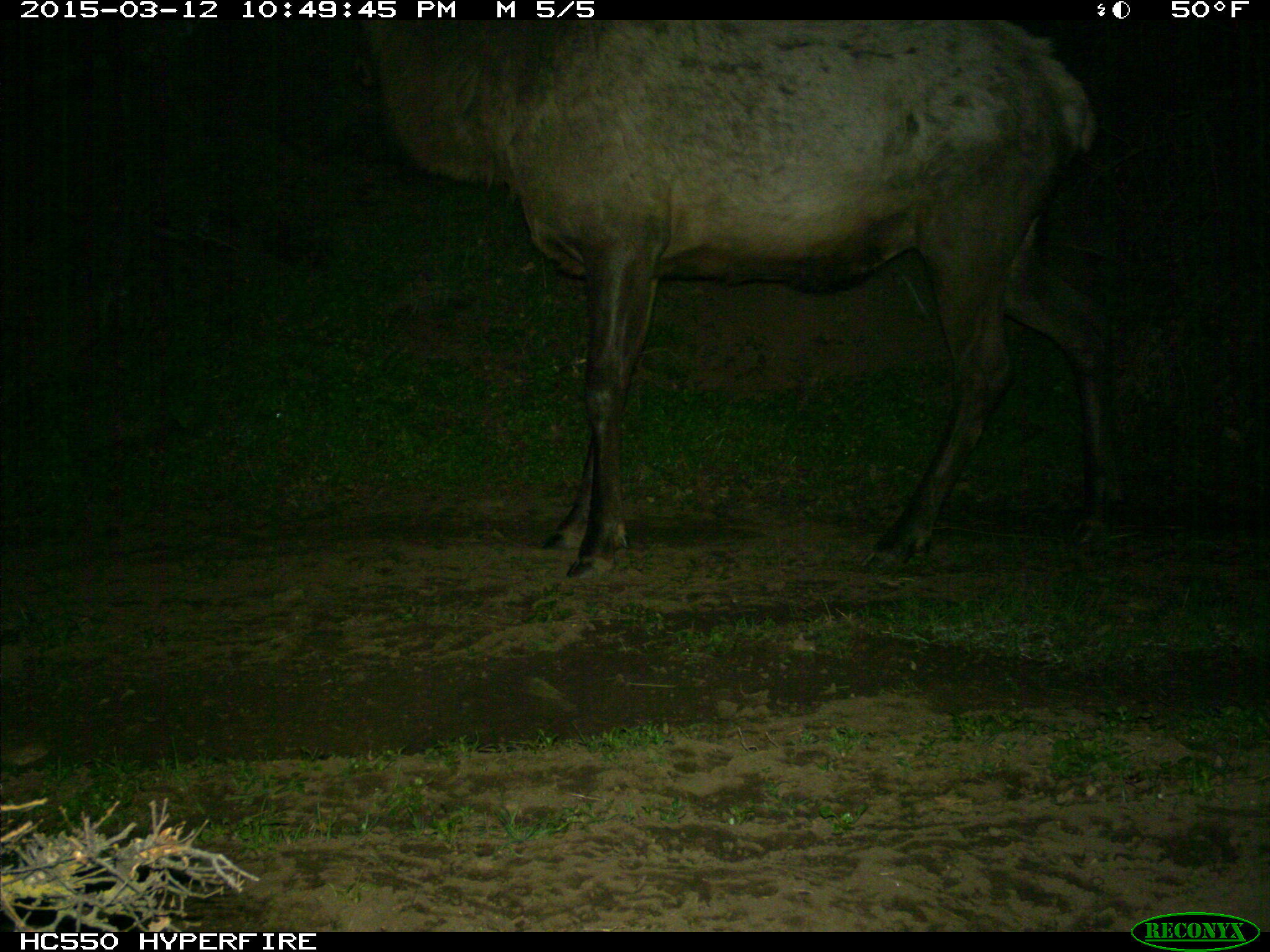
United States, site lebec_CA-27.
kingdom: Animalia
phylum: Chordata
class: Mammalia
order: Artiodactyla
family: Cervidae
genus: Cervus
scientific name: Cervus canadensis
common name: elk